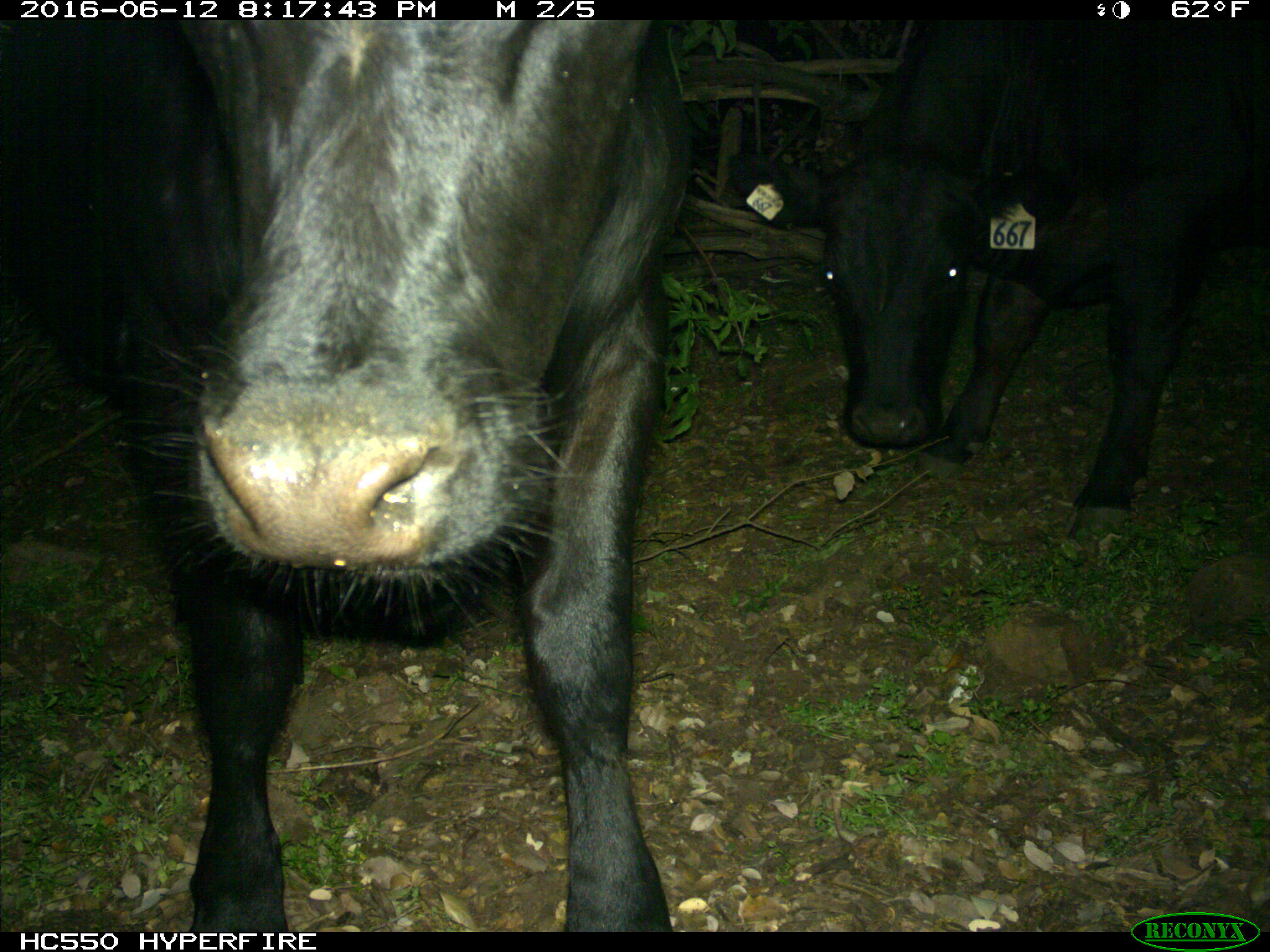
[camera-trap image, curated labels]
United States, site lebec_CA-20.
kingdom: Animalia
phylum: Chordata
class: Mammalia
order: Artiodactyla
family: Bovidae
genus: Bos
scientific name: Bos taurus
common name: domestic cow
Bos taurus (domestic cow).